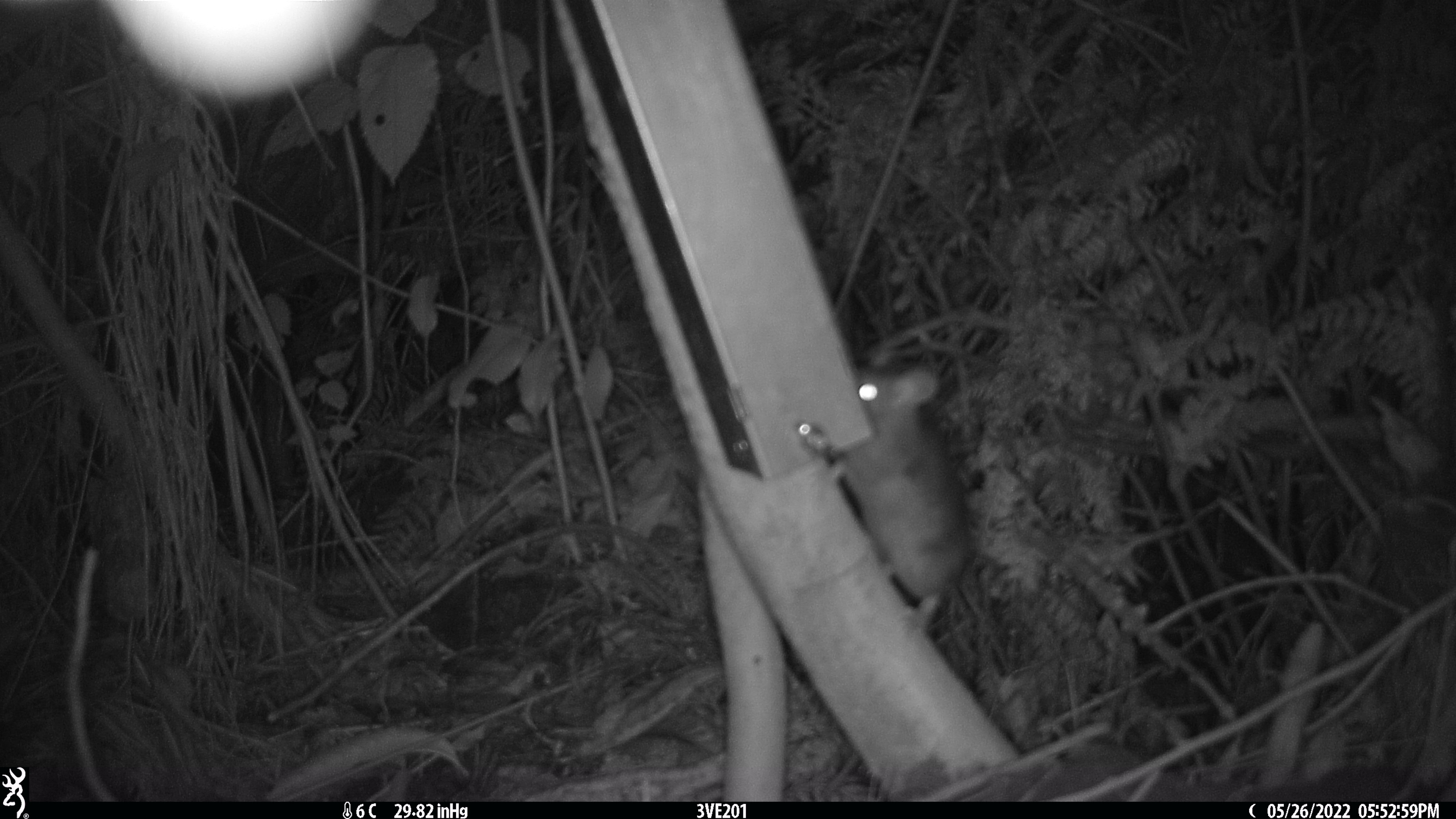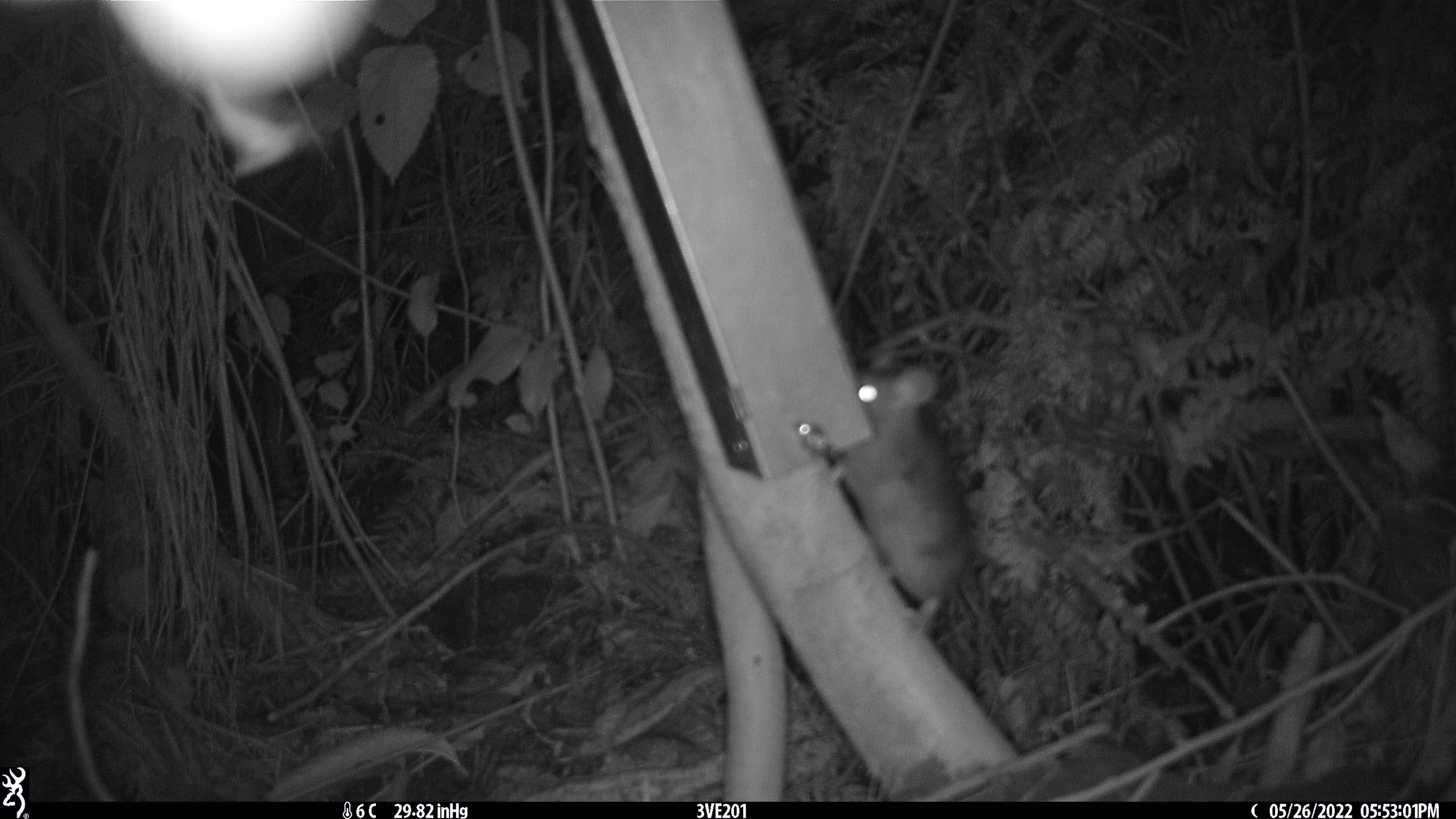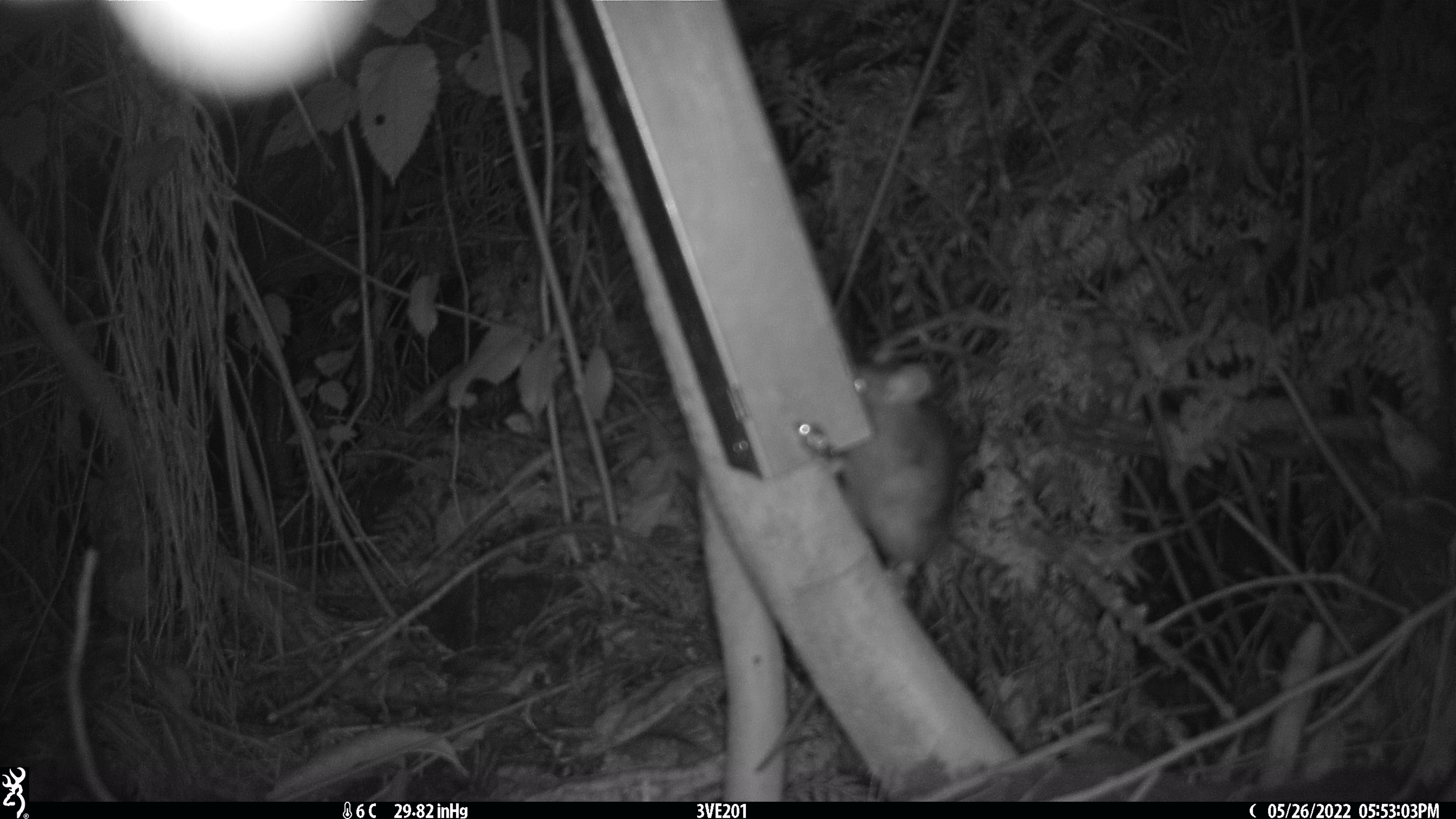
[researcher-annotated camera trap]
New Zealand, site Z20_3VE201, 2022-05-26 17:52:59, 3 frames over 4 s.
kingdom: Animalia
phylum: Chordata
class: Mammalia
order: Rodentia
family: Muridae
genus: Rattus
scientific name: Rattus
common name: rat